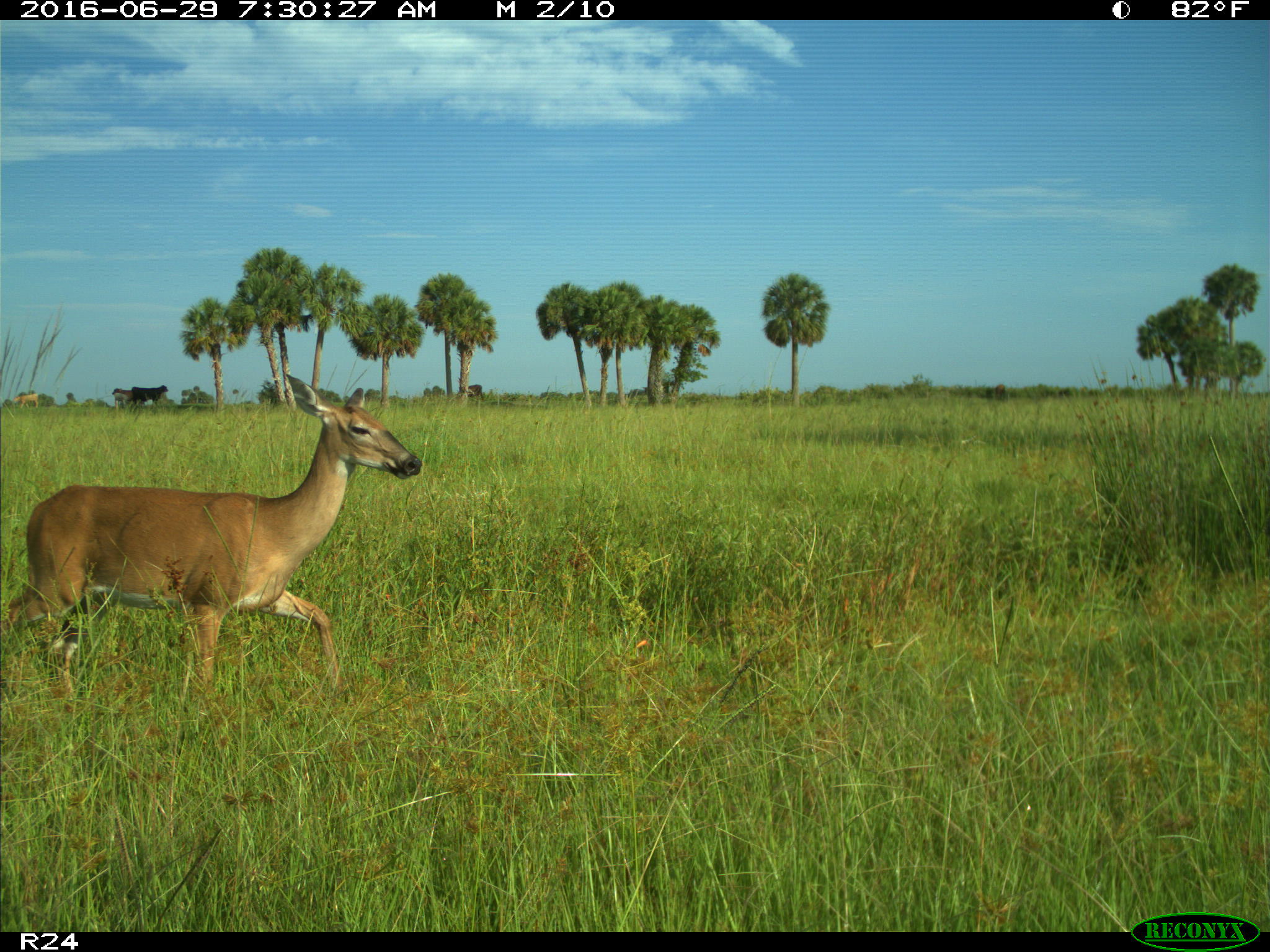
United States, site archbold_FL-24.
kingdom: Animalia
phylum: Chordata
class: Mammalia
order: Artiodactyla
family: Cervidae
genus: Odocoileus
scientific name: Odocoileus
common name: deer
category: unidentified deer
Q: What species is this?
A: Unidentified deer (deer) (Odocoileus).